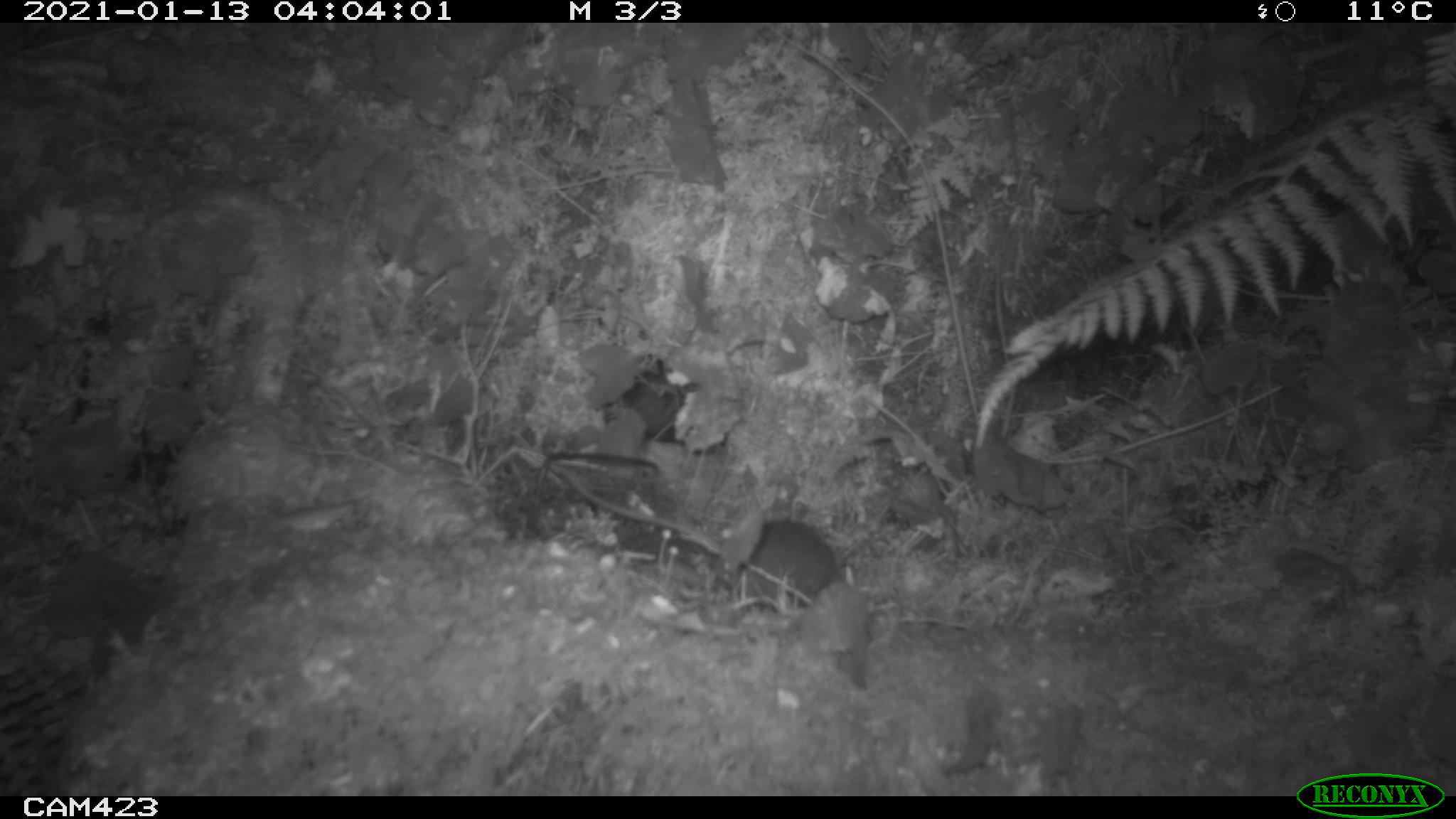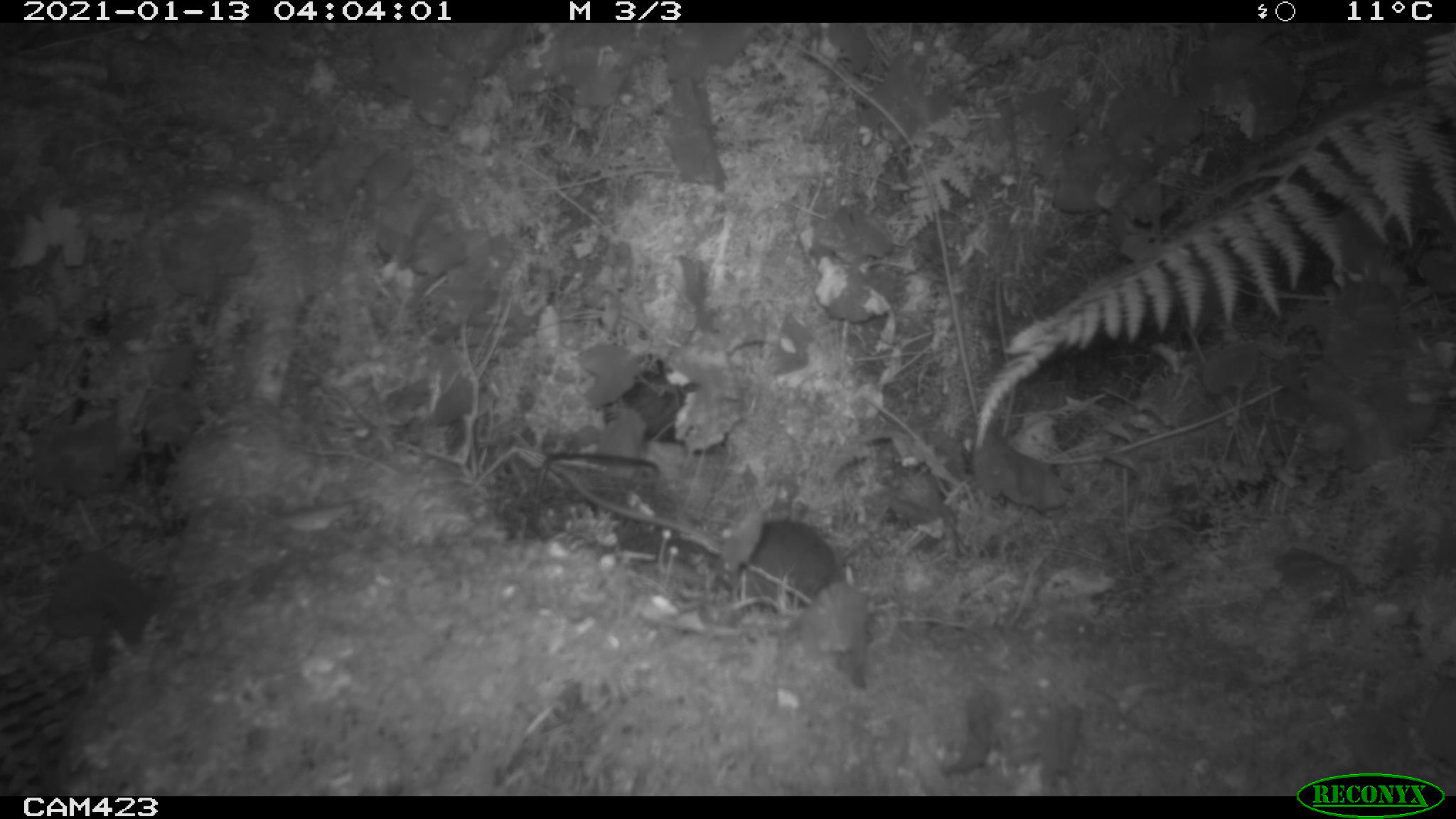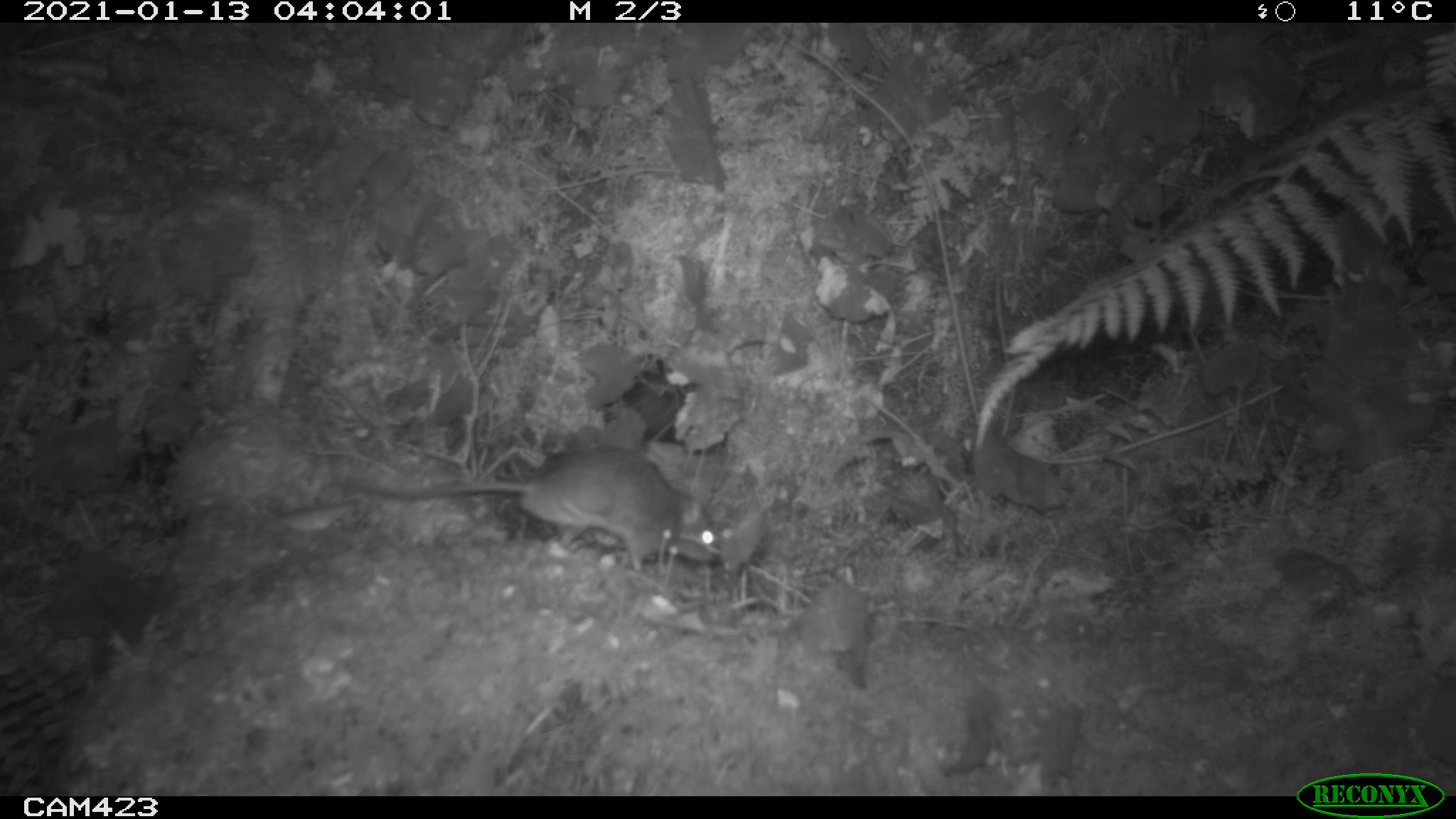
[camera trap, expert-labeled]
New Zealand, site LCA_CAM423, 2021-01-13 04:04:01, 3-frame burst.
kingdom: Animalia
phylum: Chordata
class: Mammalia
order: Rodentia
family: Muridae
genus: Rattus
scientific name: Rattus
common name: rat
Rat (Rattus).